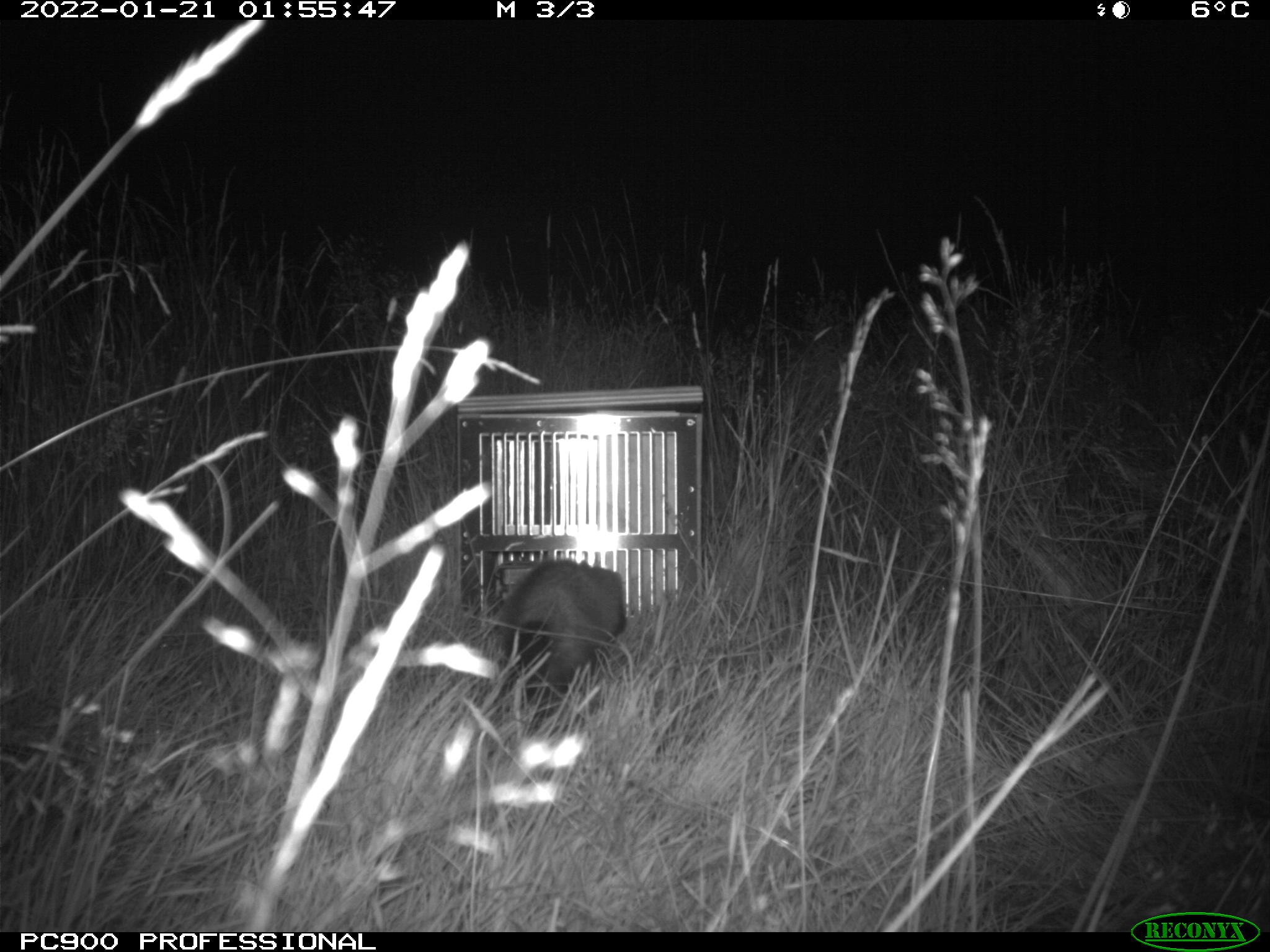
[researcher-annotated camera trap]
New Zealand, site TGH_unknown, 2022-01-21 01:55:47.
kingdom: Animalia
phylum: Chordata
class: Mammalia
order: Carnivora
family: Mustelidae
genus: Mustela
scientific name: Mustela furo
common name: ferret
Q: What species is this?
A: Ferret (Mustela furo).